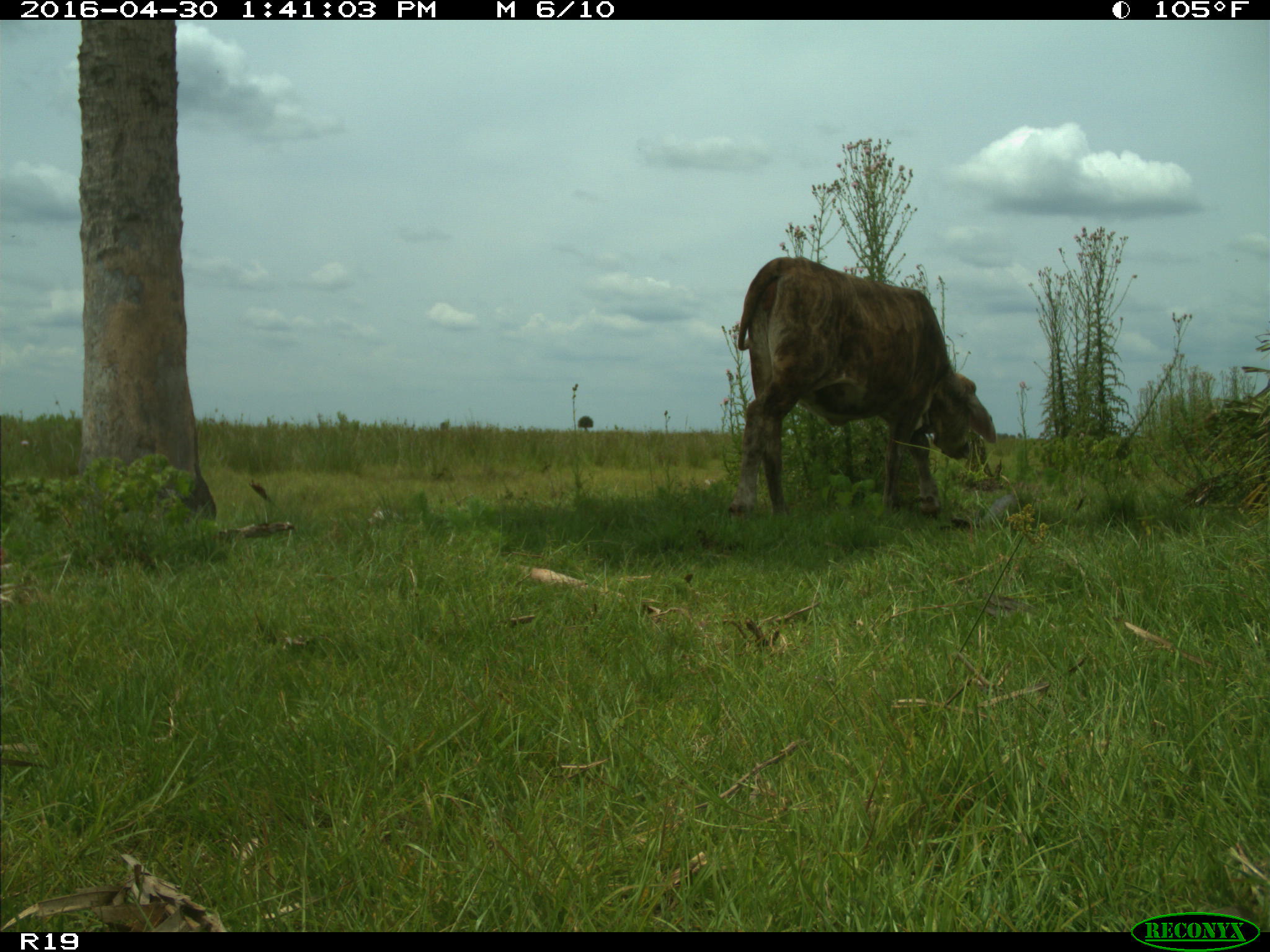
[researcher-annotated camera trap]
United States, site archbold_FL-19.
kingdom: Animalia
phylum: Chordata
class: Mammalia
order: Artiodactyla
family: Bovidae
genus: Bos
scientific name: Bos taurus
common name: domestic cow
Bos taurus (domestic cow).